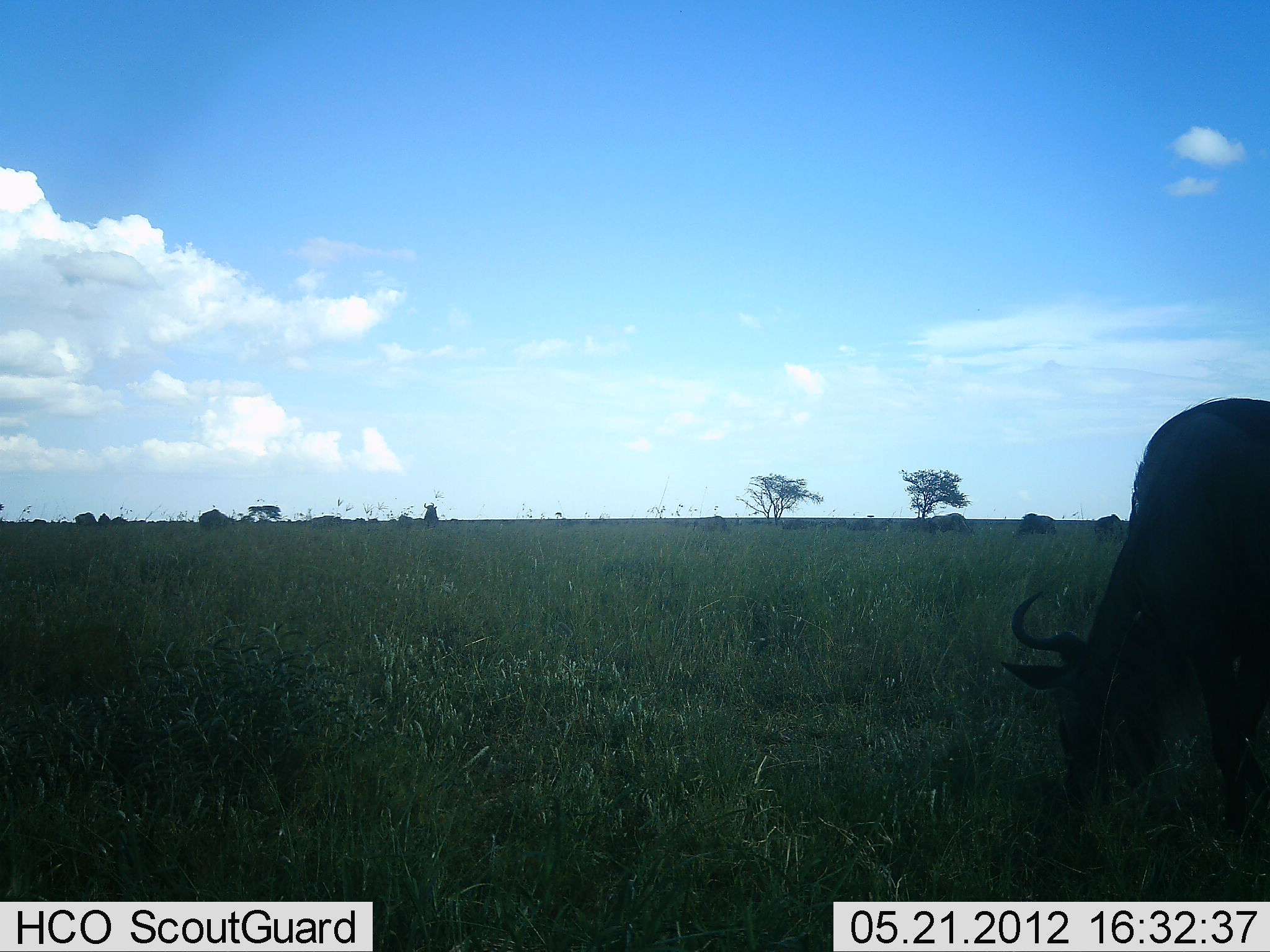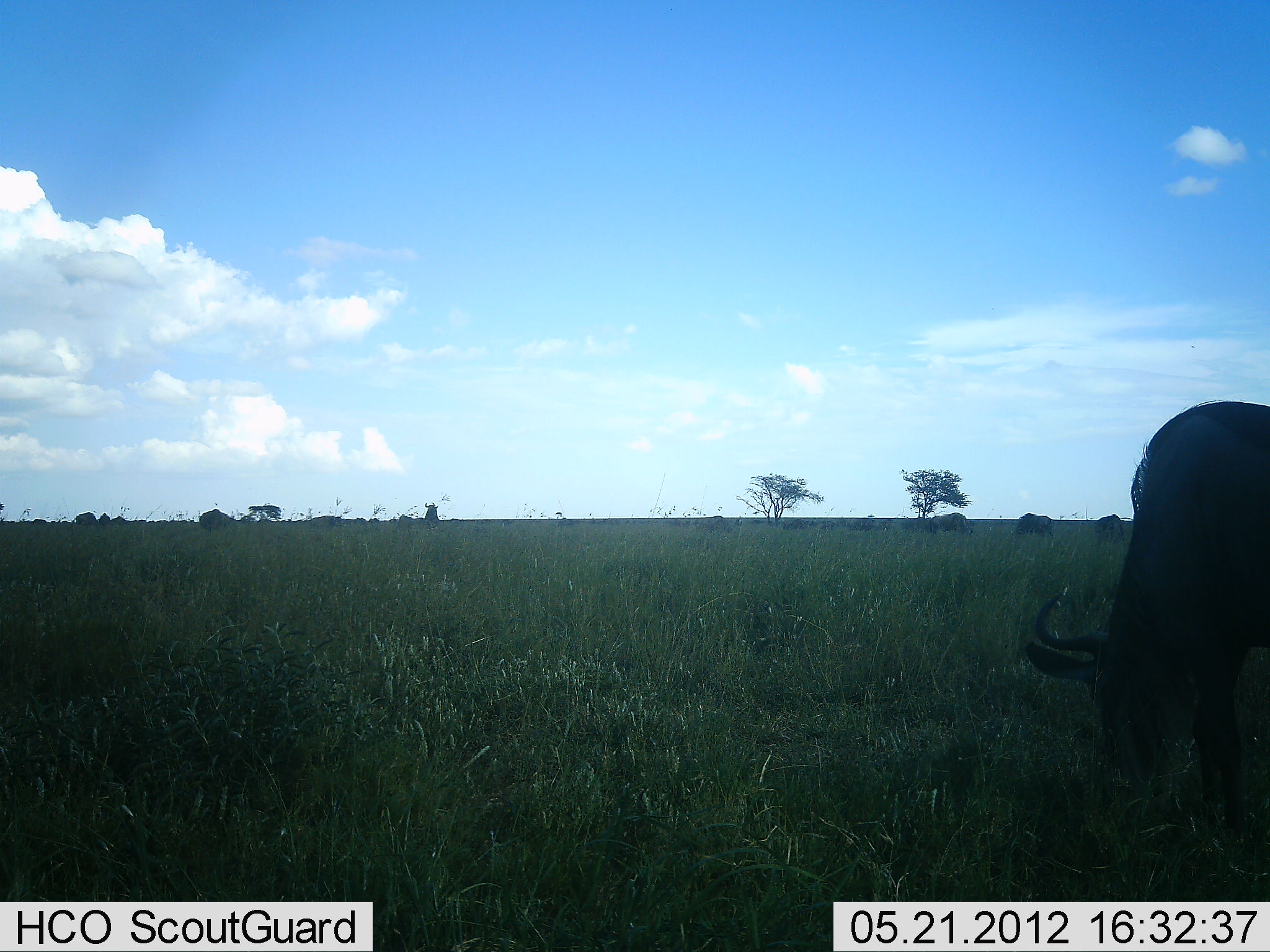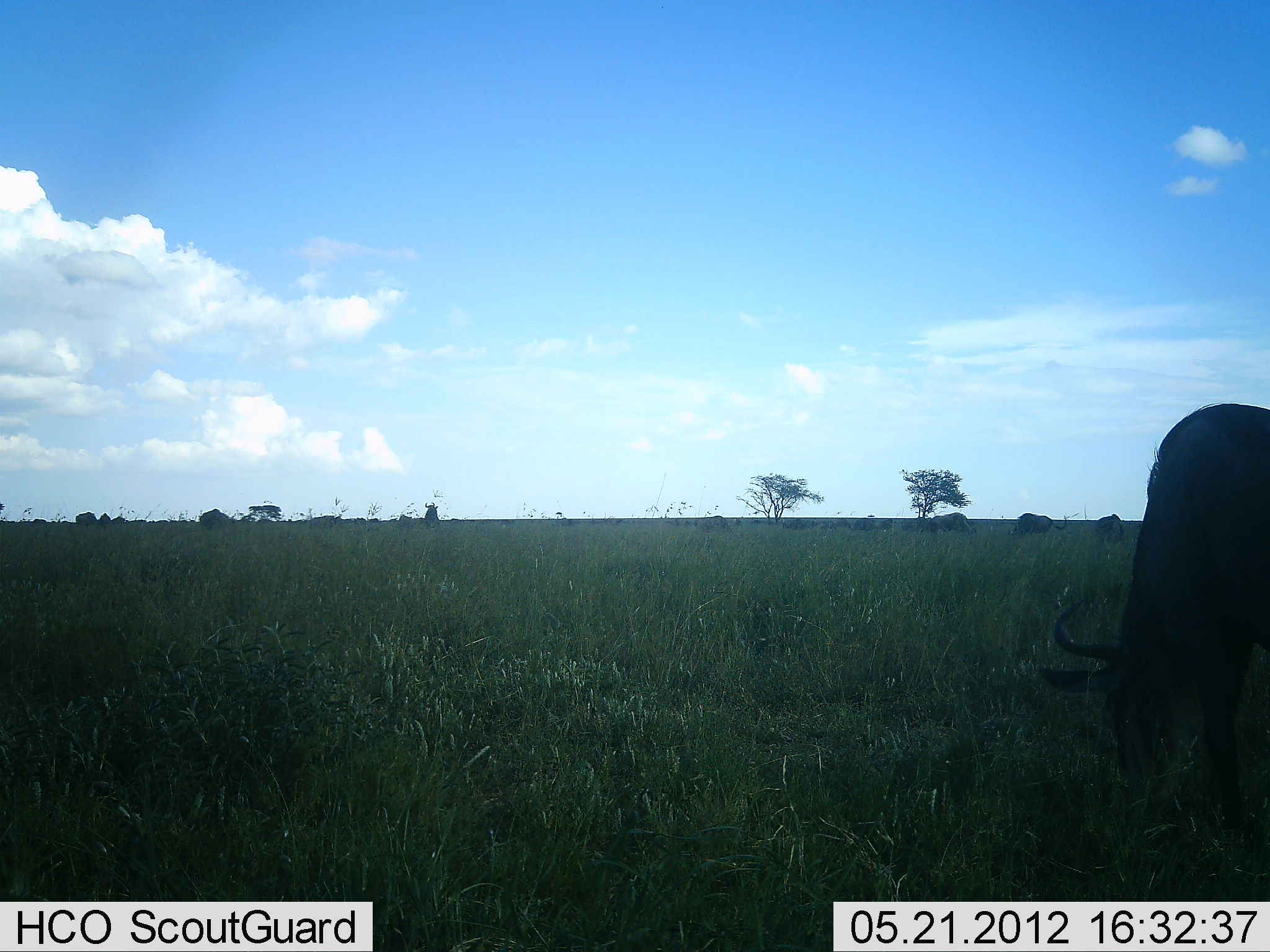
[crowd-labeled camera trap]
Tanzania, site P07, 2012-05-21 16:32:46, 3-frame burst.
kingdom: Animalia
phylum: Chordata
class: Mammalia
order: Artiodactyla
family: Bovidae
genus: Connochaetes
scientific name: Connochaetes taurinus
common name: blue wildebeest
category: wildebeest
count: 6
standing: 20%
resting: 0%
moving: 5%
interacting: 0%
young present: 0%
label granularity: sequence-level